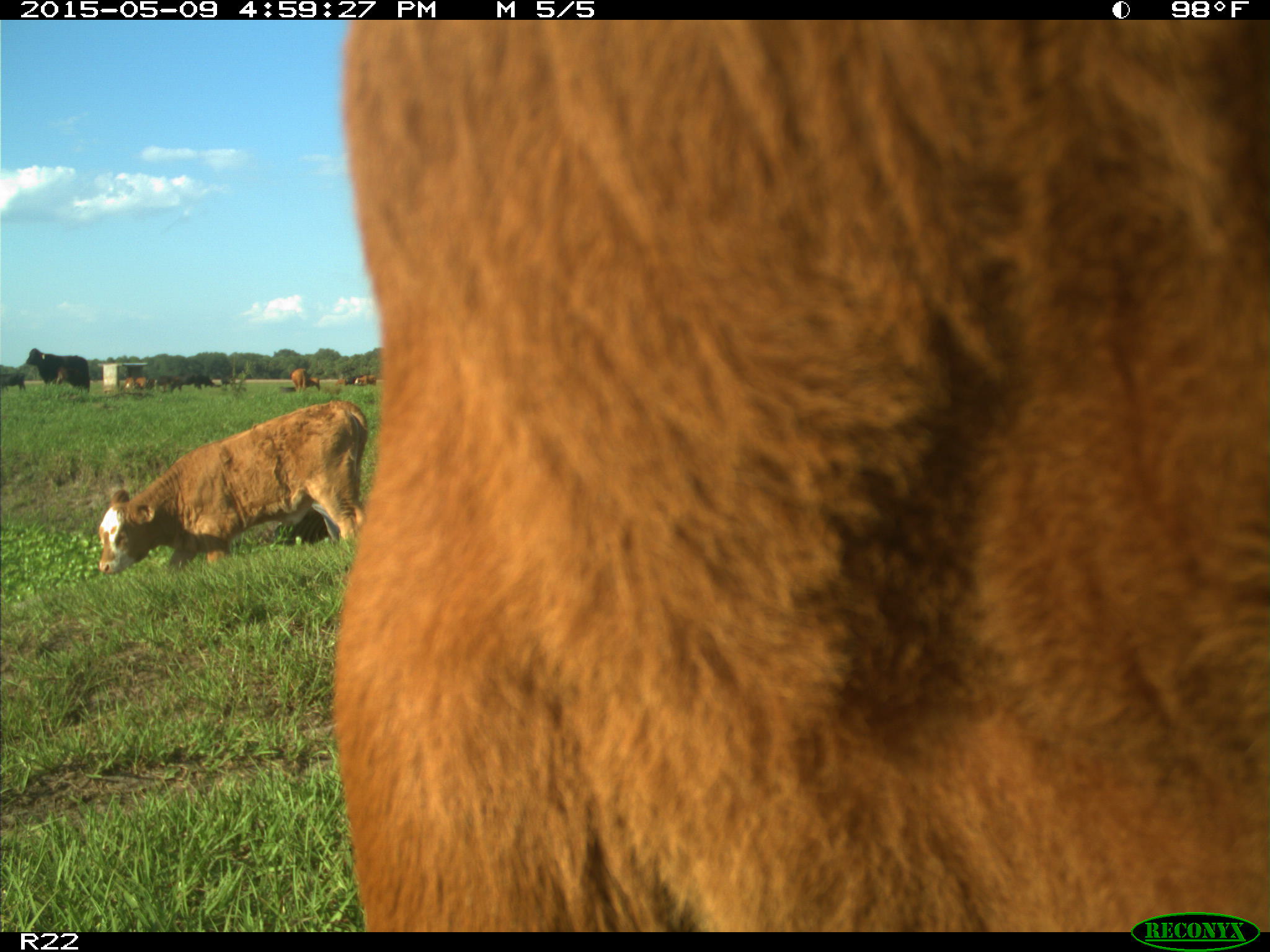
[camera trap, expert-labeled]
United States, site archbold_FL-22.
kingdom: Animalia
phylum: Chordata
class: Mammalia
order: Artiodactyla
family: Bovidae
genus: Bos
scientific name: Bos taurus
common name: domestic cow